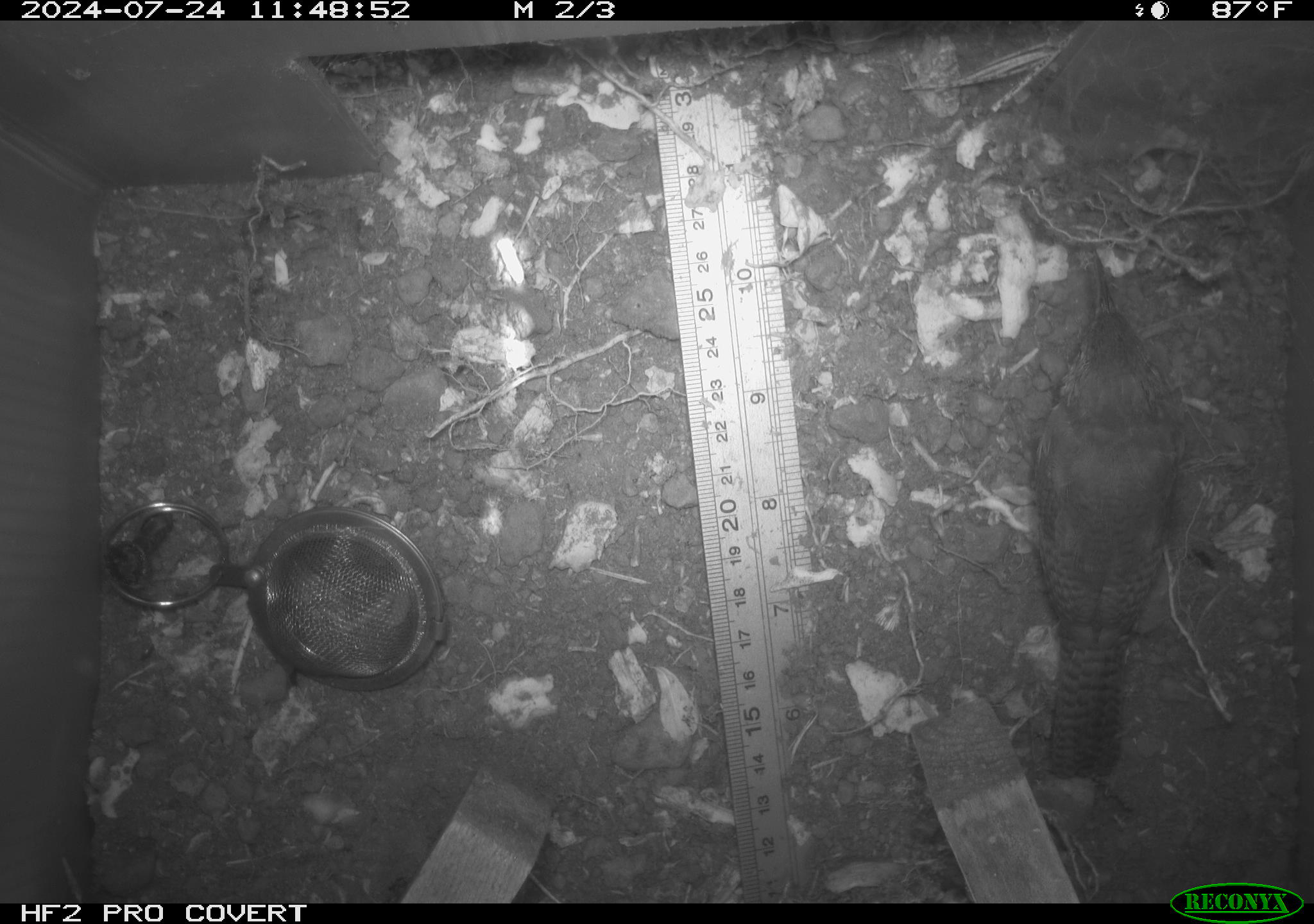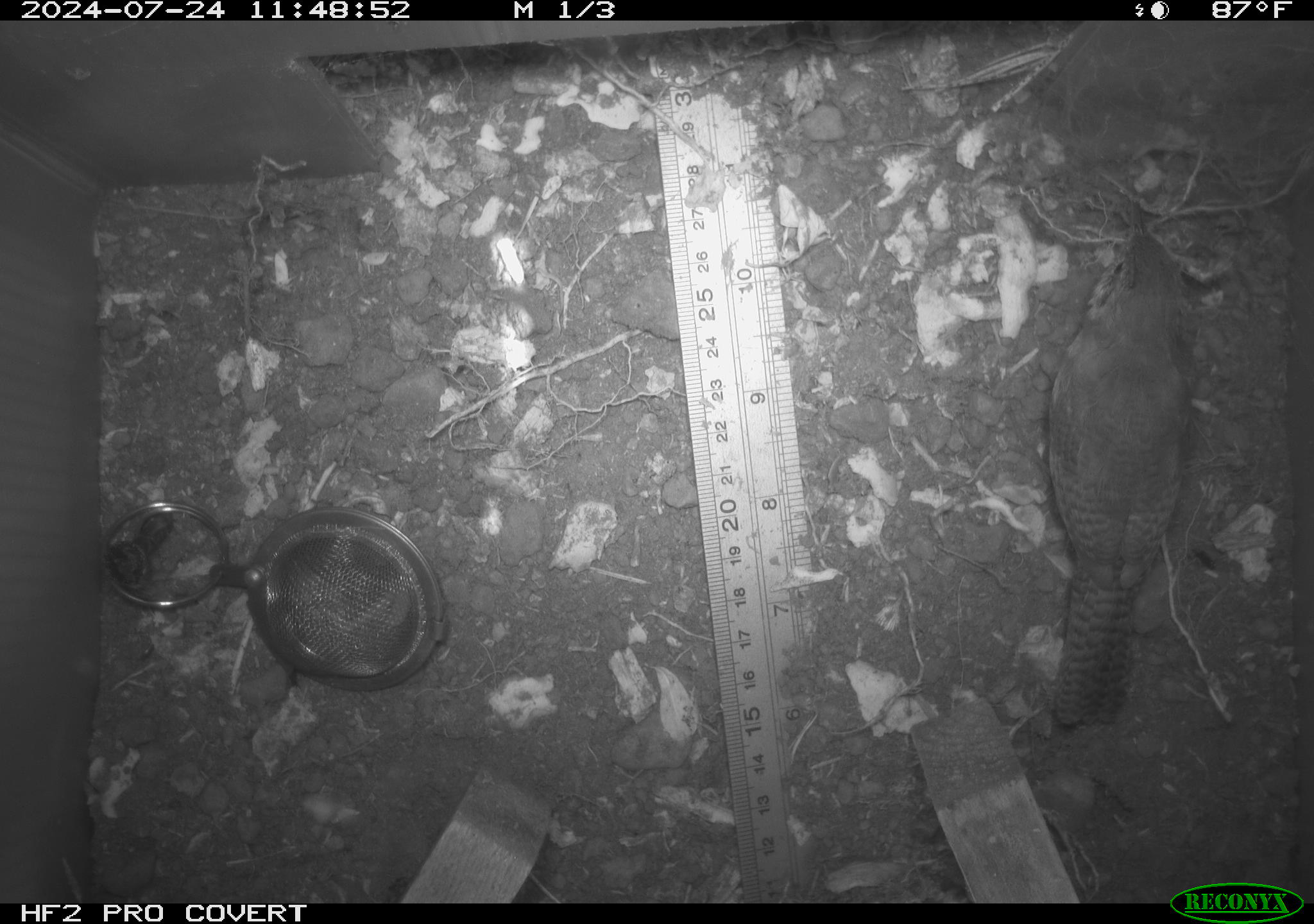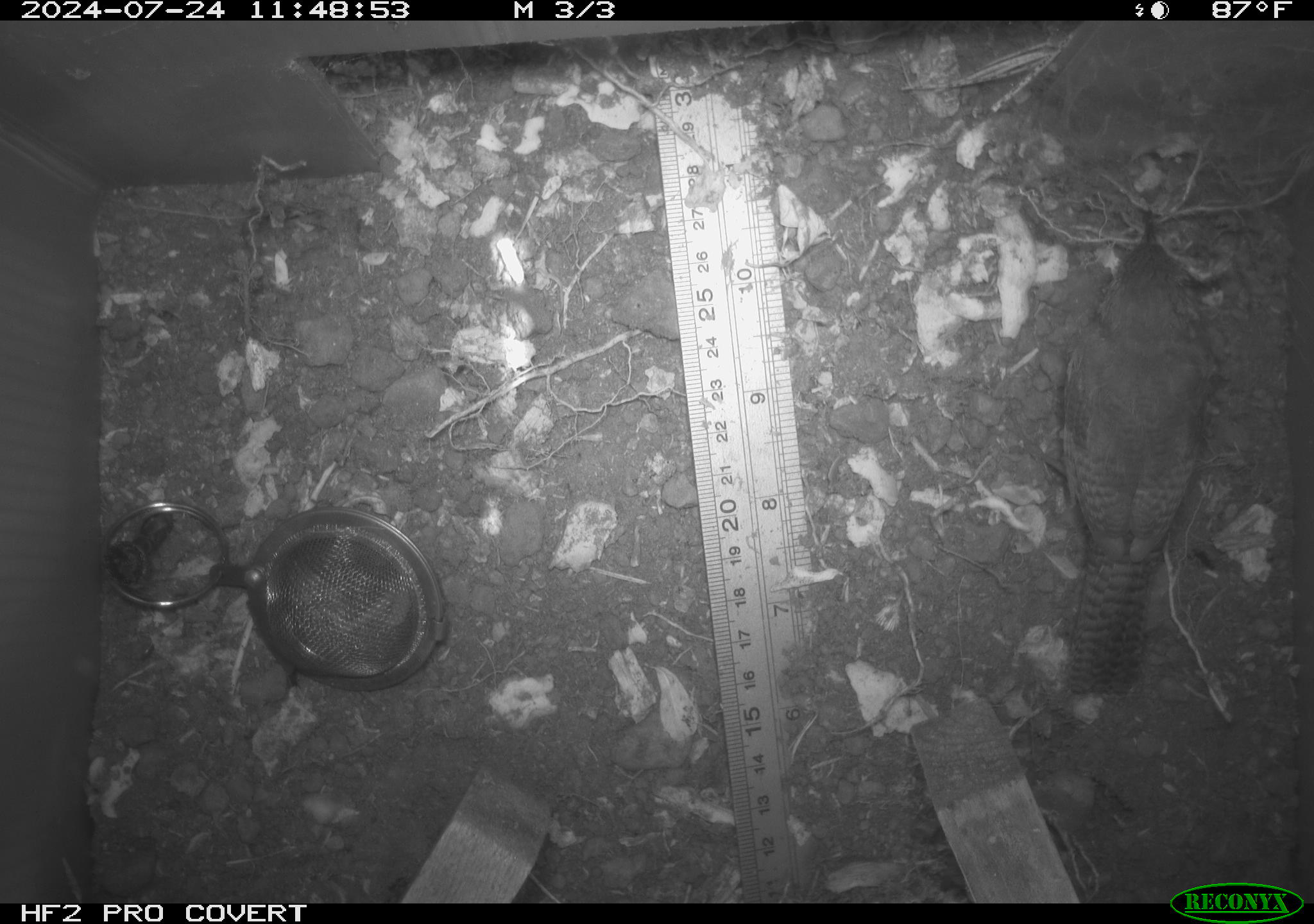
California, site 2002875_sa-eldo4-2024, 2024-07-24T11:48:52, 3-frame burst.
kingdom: Animalia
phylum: Chordata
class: Aves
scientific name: Aves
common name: bird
Bird (Aves).